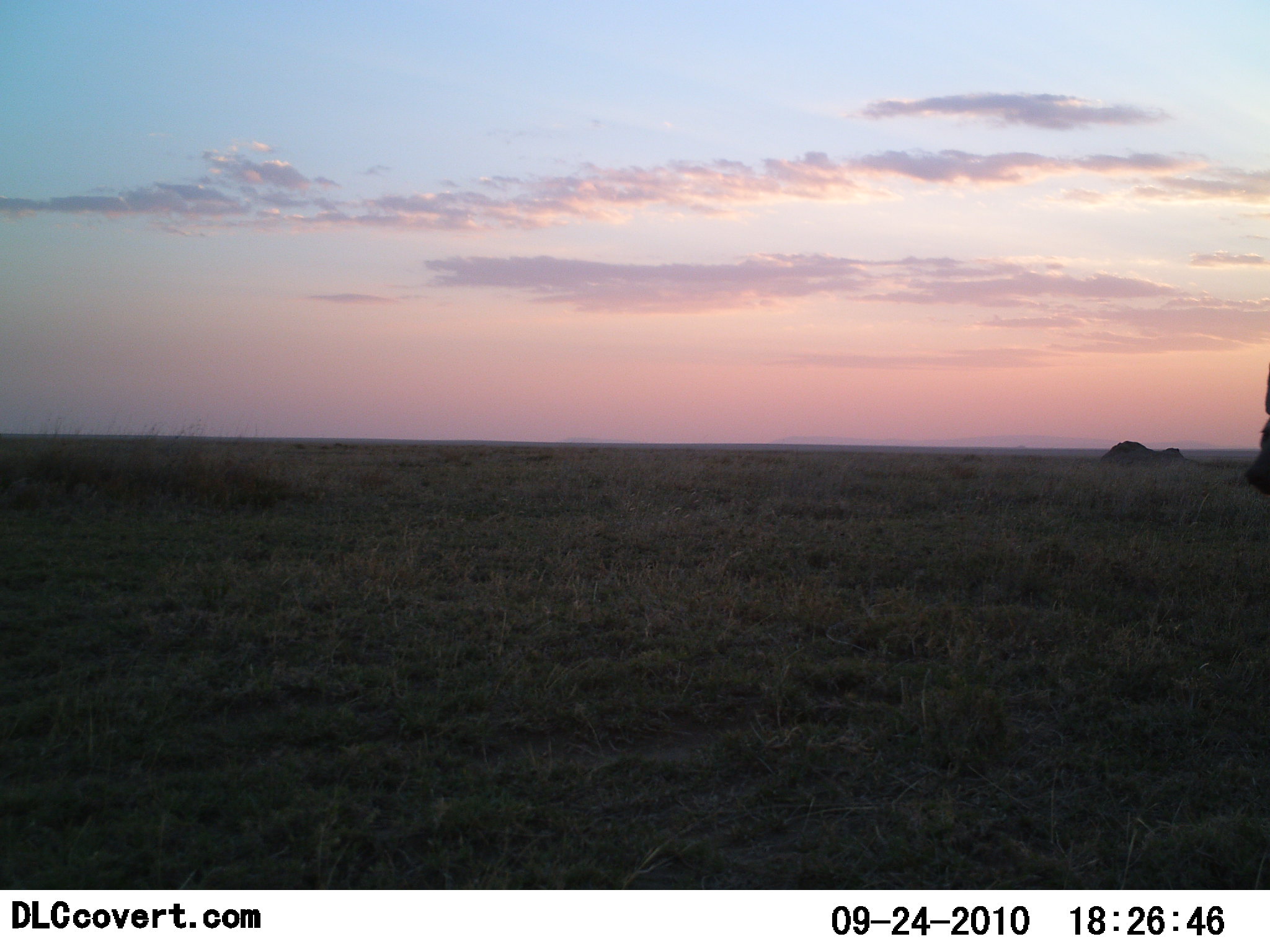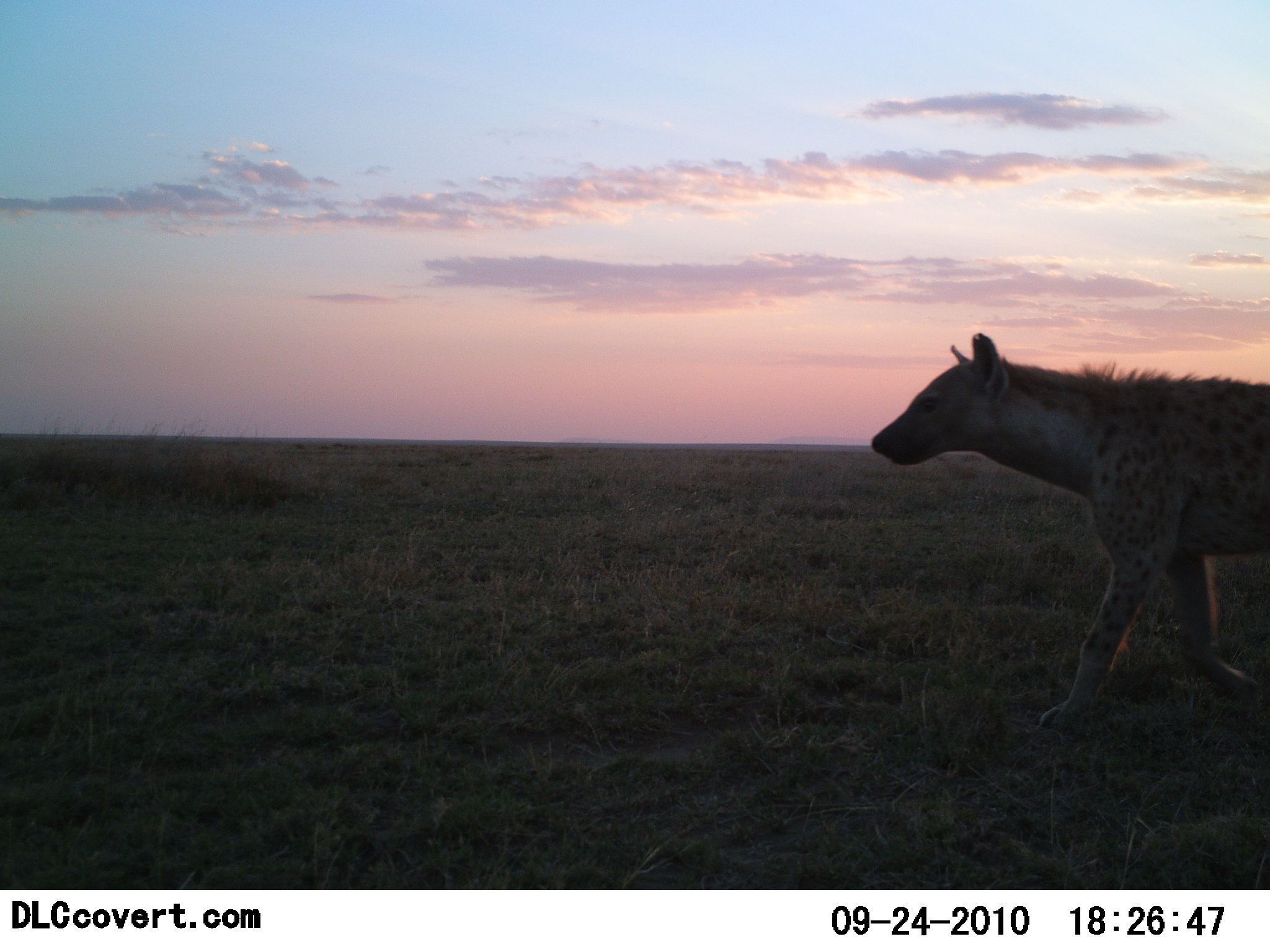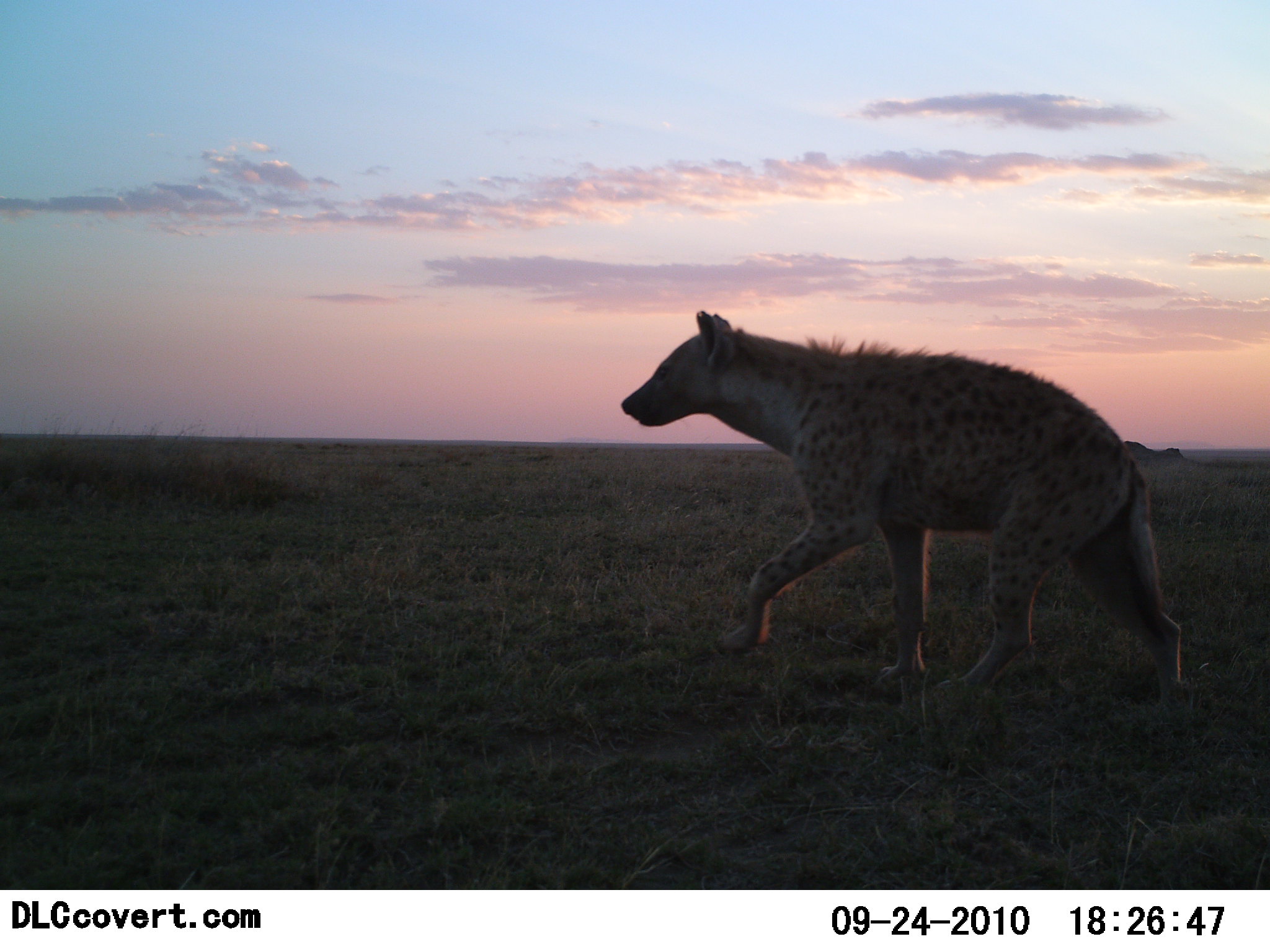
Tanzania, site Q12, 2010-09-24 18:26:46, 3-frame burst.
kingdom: Animalia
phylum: Chordata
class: Mammalia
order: Carnivora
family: Hyaenidae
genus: Crocuta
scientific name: Crocuta crocuta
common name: spotted hyena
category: hyenaspotted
Hyenaspotted (spotted hyena) (Crocuta crocuta), count 1. Behavior (volunteer vote fractions): standing 0%, resting 0%, moving 100%, interacting 0%. Young present (vote fraction): 0%. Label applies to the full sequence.